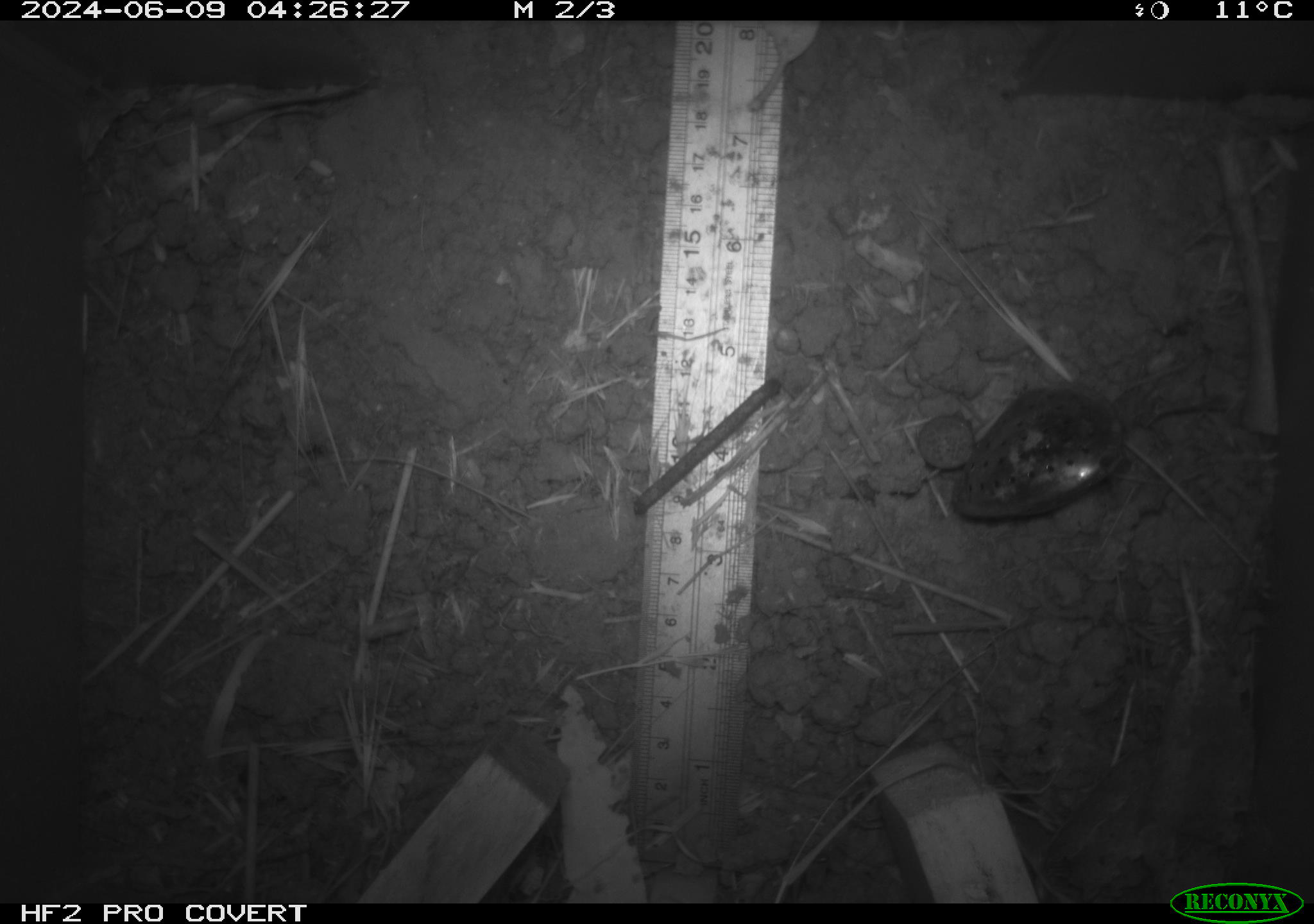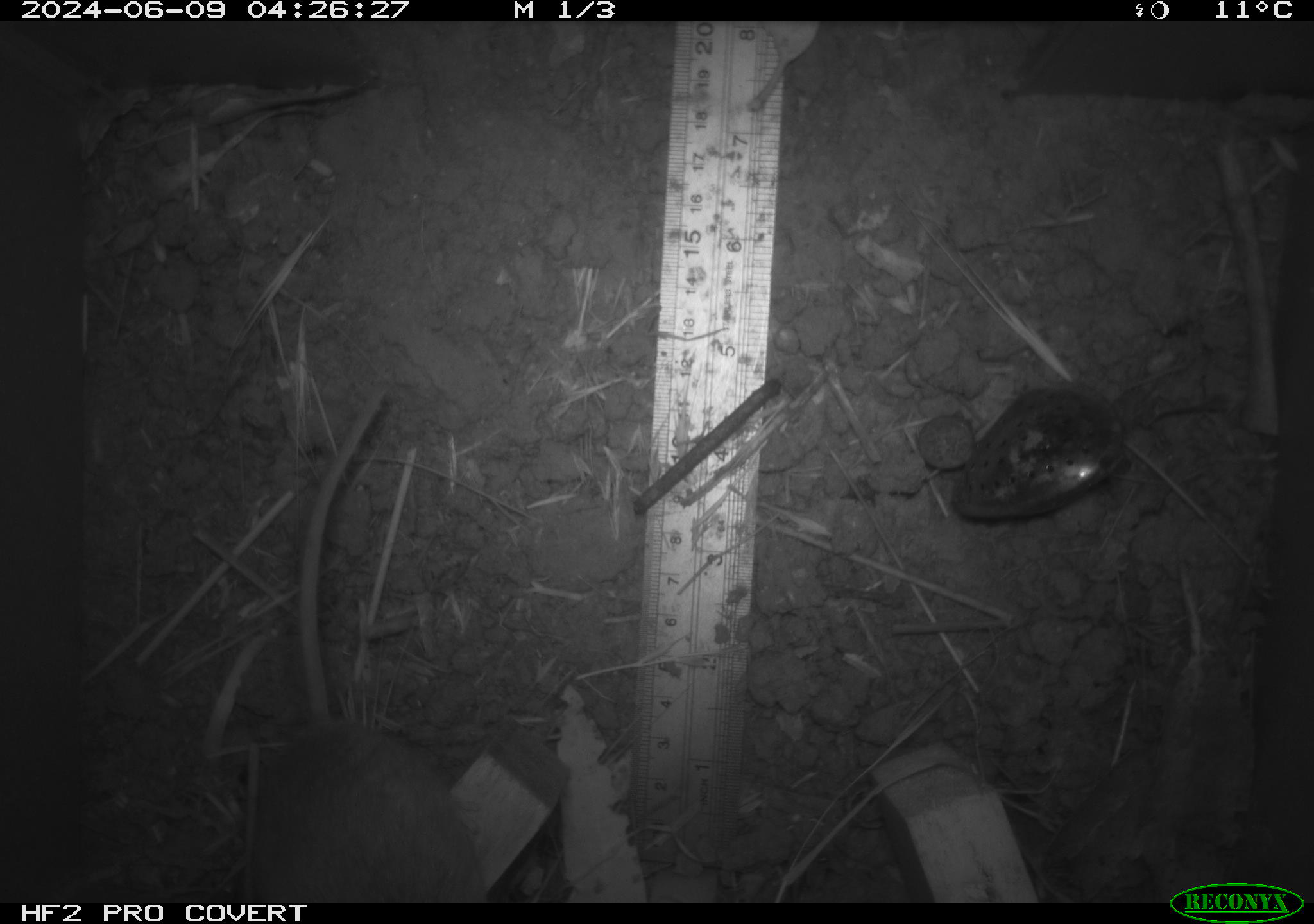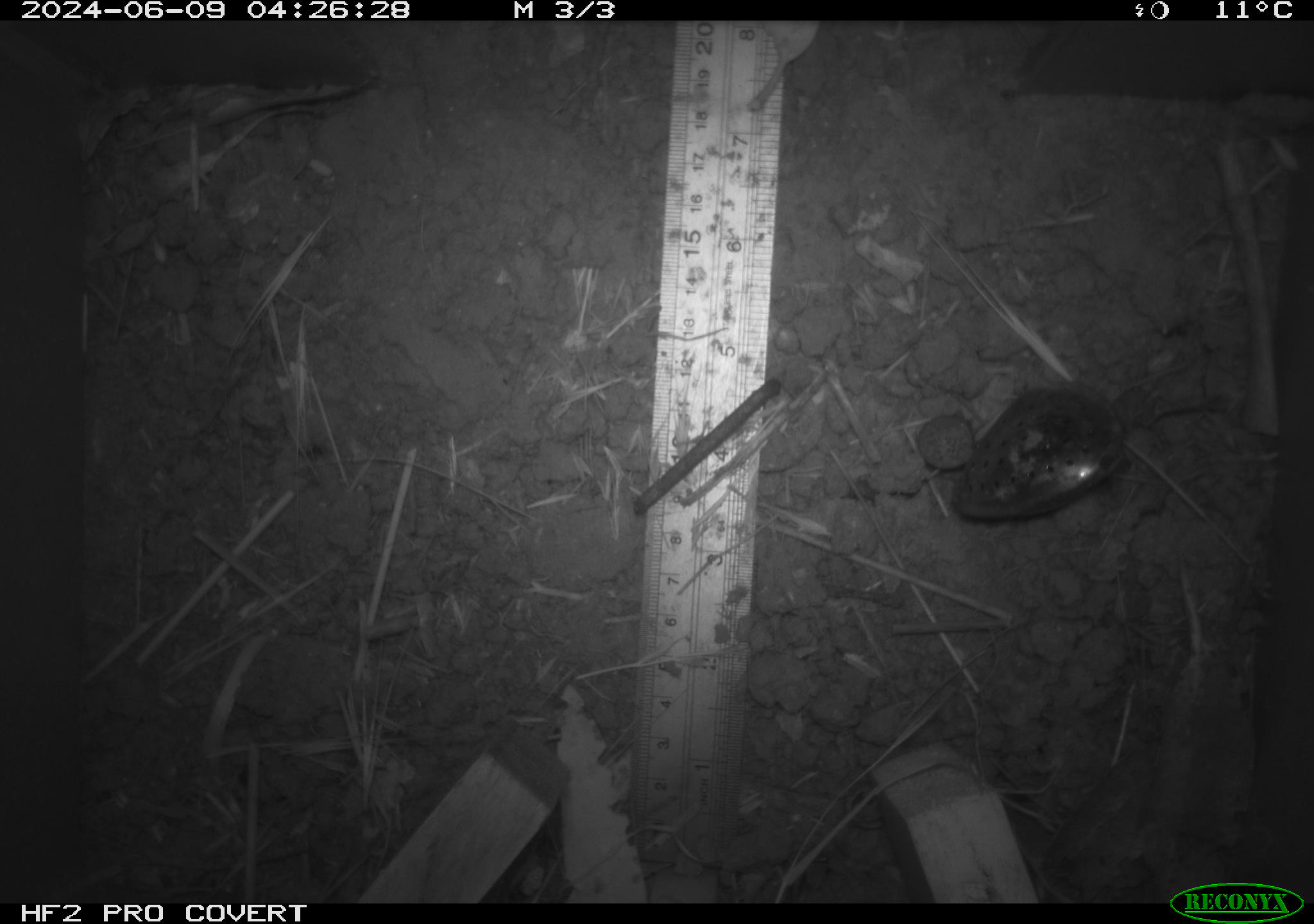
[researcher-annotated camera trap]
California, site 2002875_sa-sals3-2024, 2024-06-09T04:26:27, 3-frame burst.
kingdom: Animalia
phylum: Chordata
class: Mammalia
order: Rodentia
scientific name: Rodentia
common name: rodent